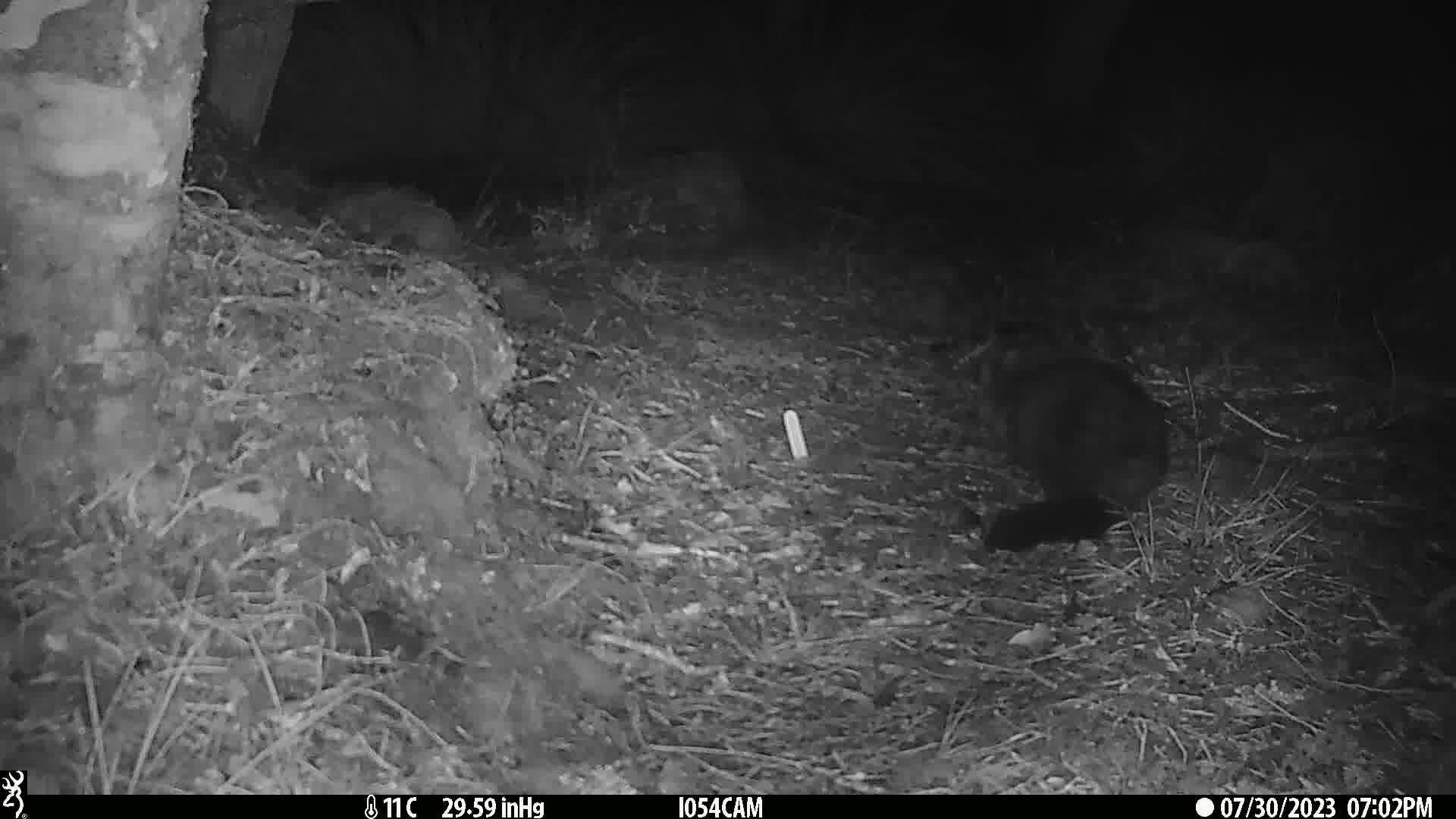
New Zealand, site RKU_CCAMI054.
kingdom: Animalia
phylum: Chordata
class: Mammalia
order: Diprotodontia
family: Phalangeridae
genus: Trichosurus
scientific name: Trichosurus vulpecula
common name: common brushtail possum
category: possum